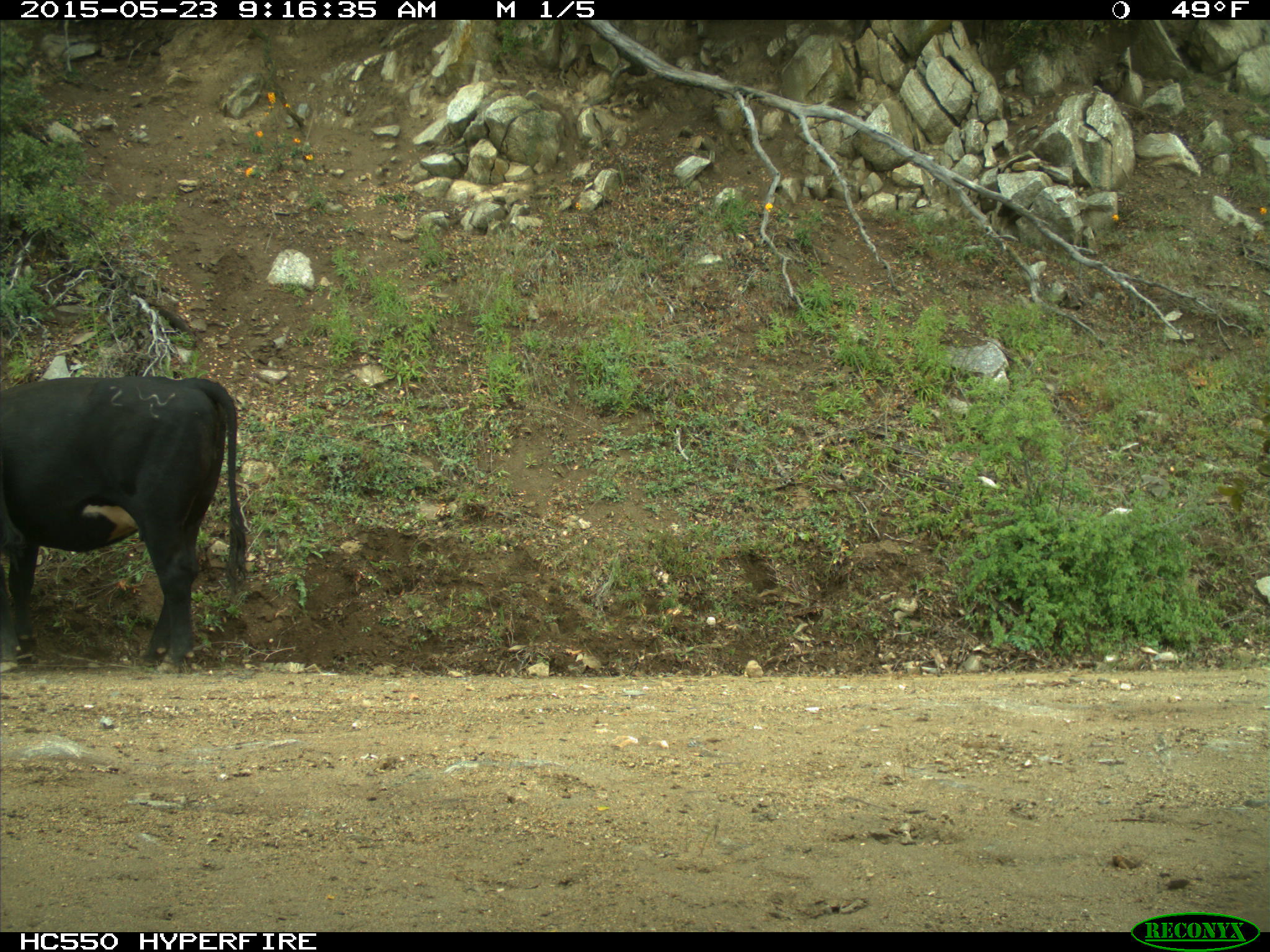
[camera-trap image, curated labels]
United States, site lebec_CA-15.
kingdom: Animalia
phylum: Chordata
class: Mammalia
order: Artiodactyla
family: Bovidae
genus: Bos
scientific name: Bos taurus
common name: domestic cow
Bos taurus (domestic cow).